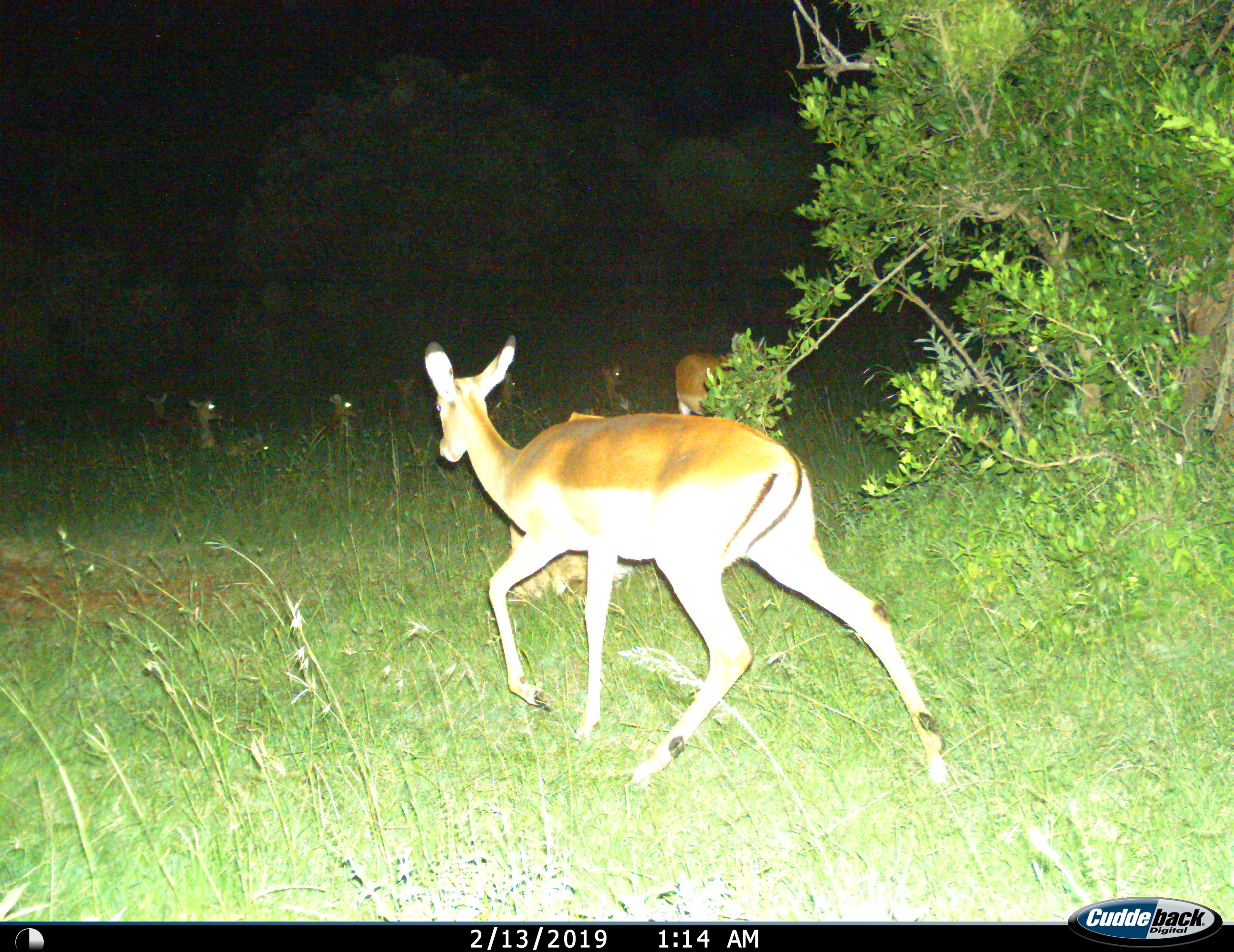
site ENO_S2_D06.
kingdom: Animalia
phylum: Chordata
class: Mammalia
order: Artiodactyla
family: Bovidae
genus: Aepyceros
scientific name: Aepyceros melampus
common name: impala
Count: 8.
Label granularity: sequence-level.